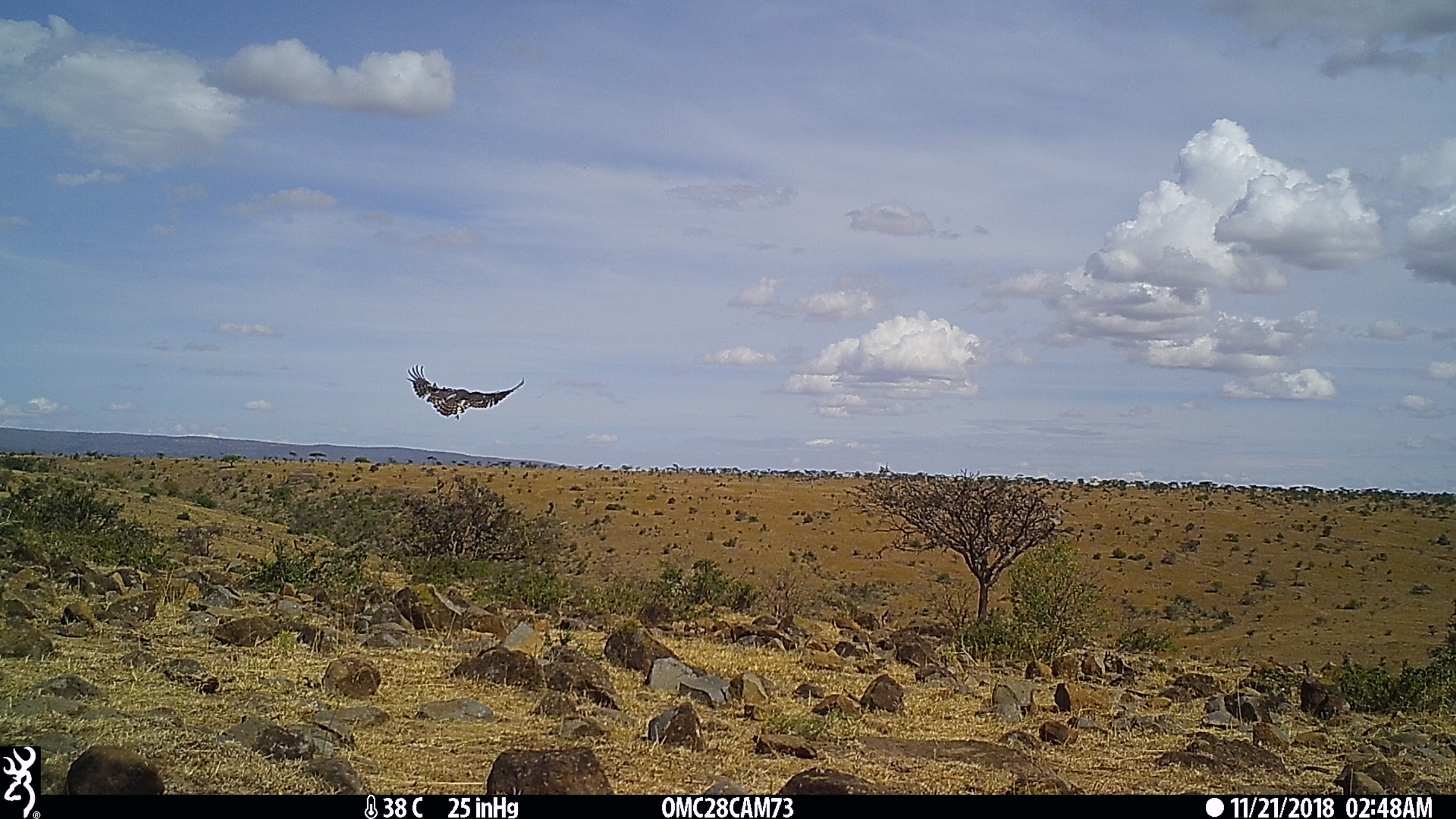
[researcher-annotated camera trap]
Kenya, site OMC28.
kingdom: Animalia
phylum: Chordata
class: Aves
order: Accipitriformes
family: Accipitridae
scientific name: Accipitridae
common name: raptor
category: raptor other